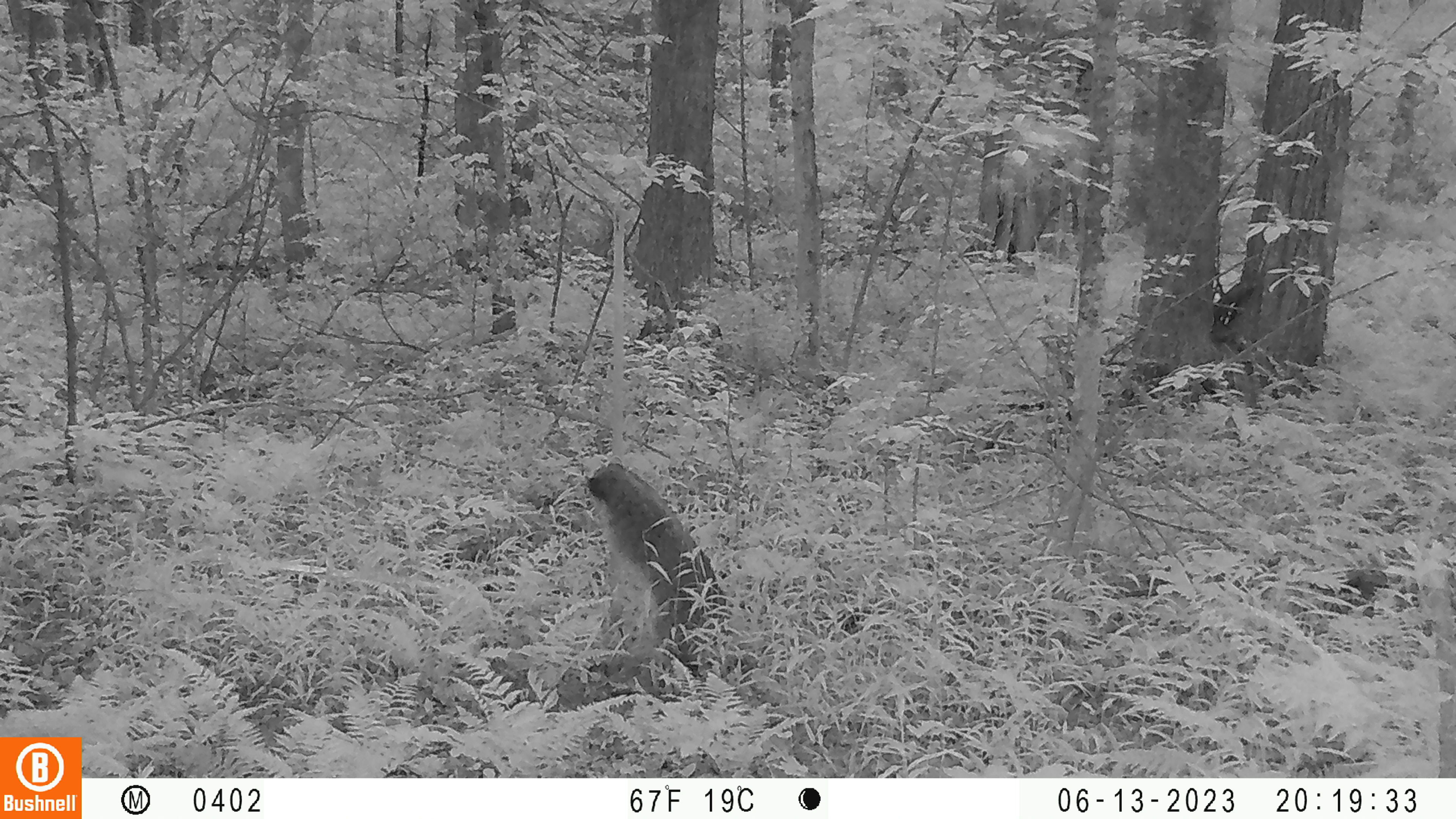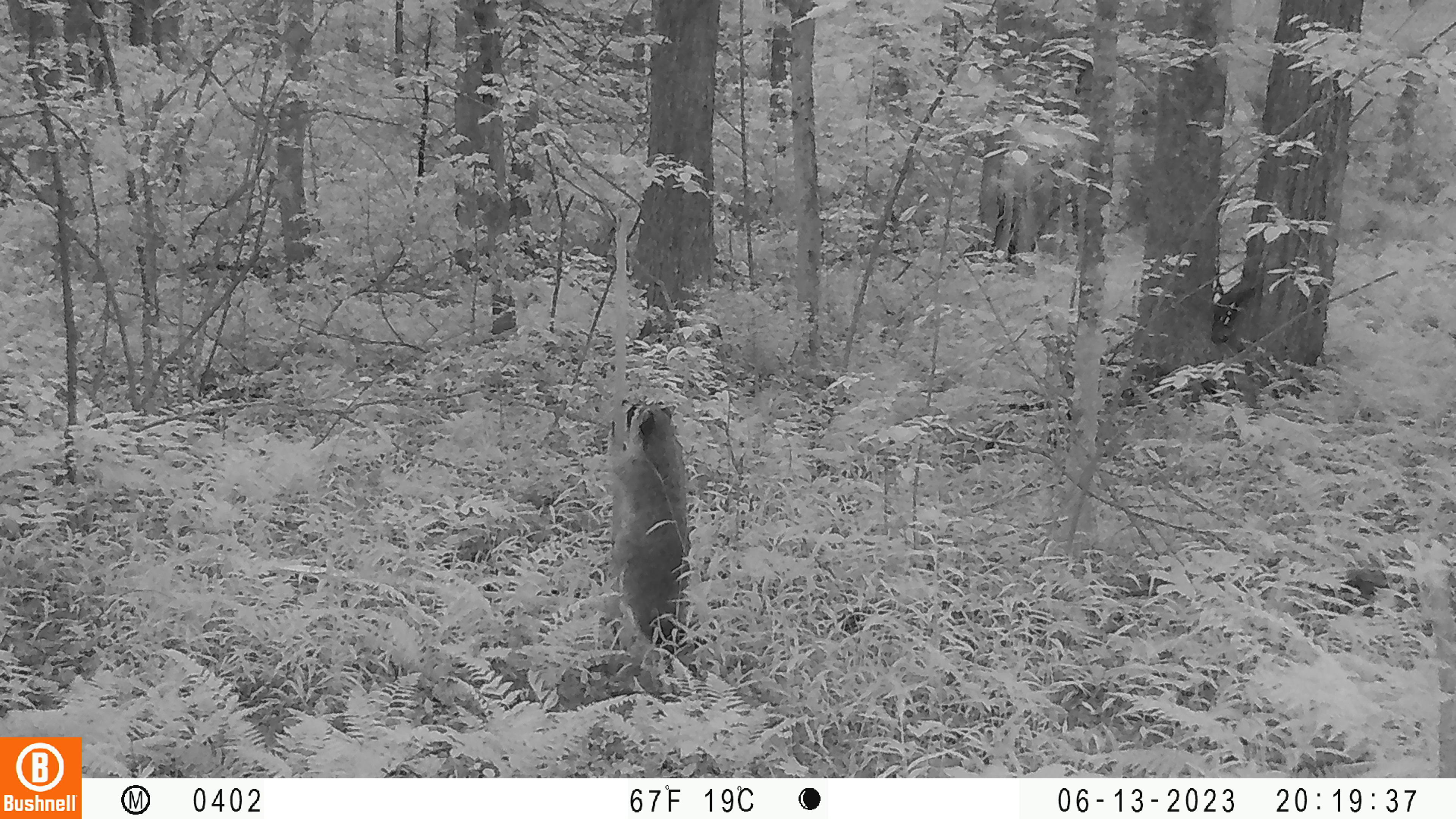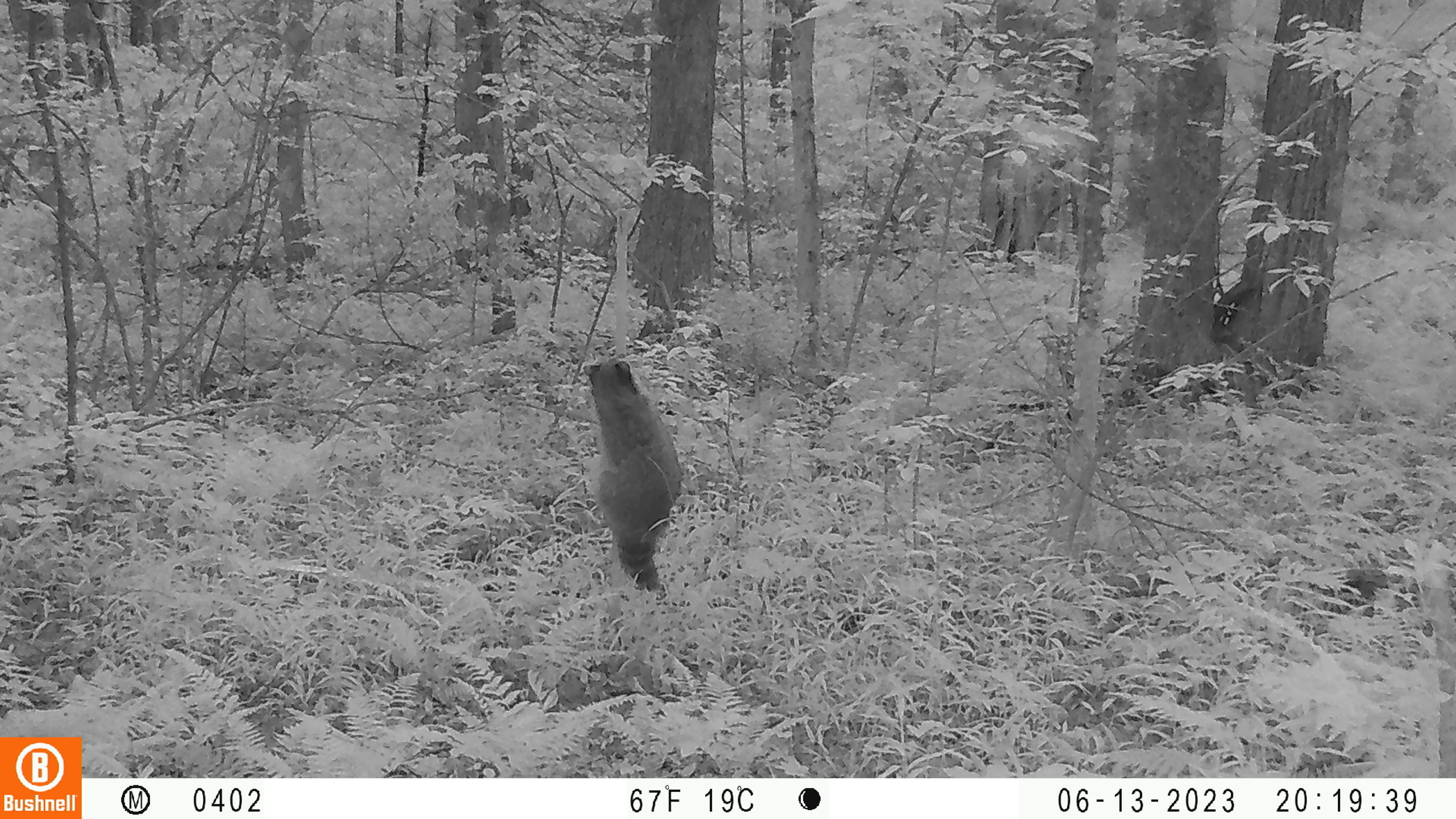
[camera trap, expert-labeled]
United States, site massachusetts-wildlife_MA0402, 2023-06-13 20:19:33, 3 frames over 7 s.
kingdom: Animalia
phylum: Chordata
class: Mammalia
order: Carnivora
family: Procyonidae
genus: Procyon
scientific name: Procyon lotor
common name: raccoon